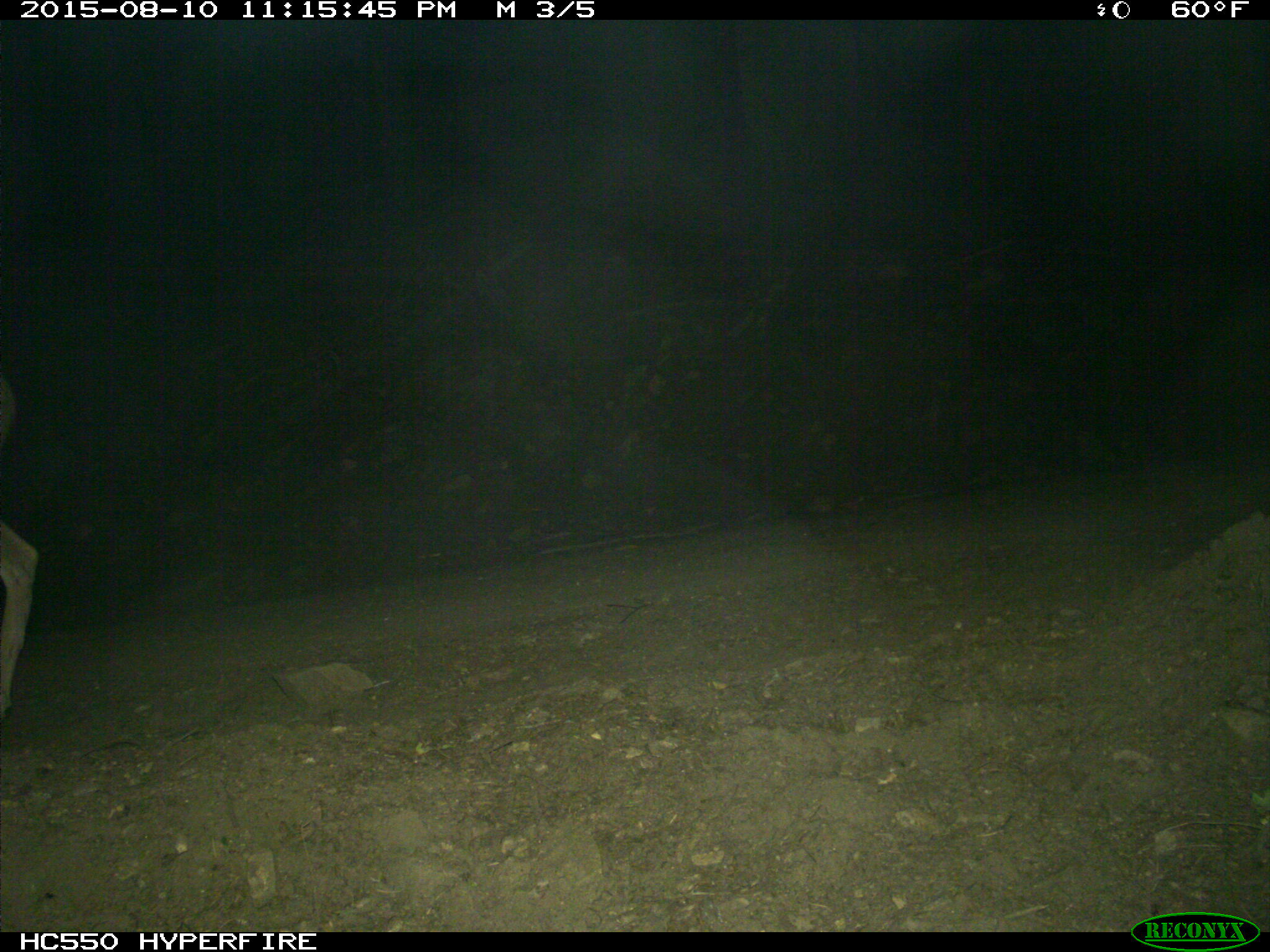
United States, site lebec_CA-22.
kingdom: Animalia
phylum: Chordata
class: Mammalia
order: Artiodactyla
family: Cervidae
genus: Odocoileus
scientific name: Odocoileus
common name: deer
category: unidentified deer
Unidentified deer (deer) (Odocoileus).